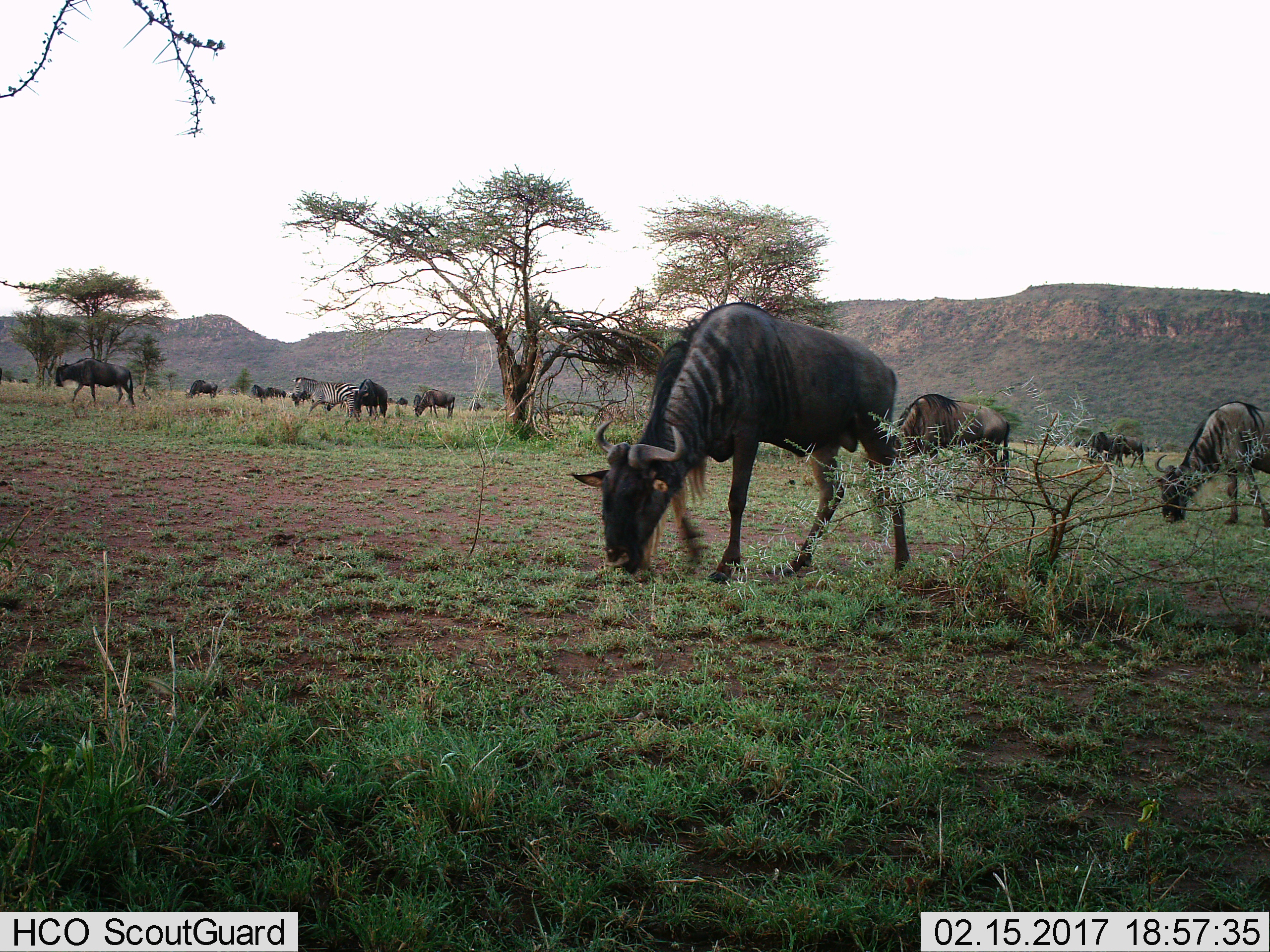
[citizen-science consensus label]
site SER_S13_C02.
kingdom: Animalia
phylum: Chordata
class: Mammalia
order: Artiodactyla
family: Bovidae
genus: Connochaetes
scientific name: Connochaetes taurinus taurinus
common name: blue wildebeest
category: wildebeestblue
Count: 11-50.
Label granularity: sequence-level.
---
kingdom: Animalia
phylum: Chordata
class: Mammalia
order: Perissodactyla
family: Equidae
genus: Equus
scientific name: Equus quagga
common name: plains zebra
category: zebraplains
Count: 1.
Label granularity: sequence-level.